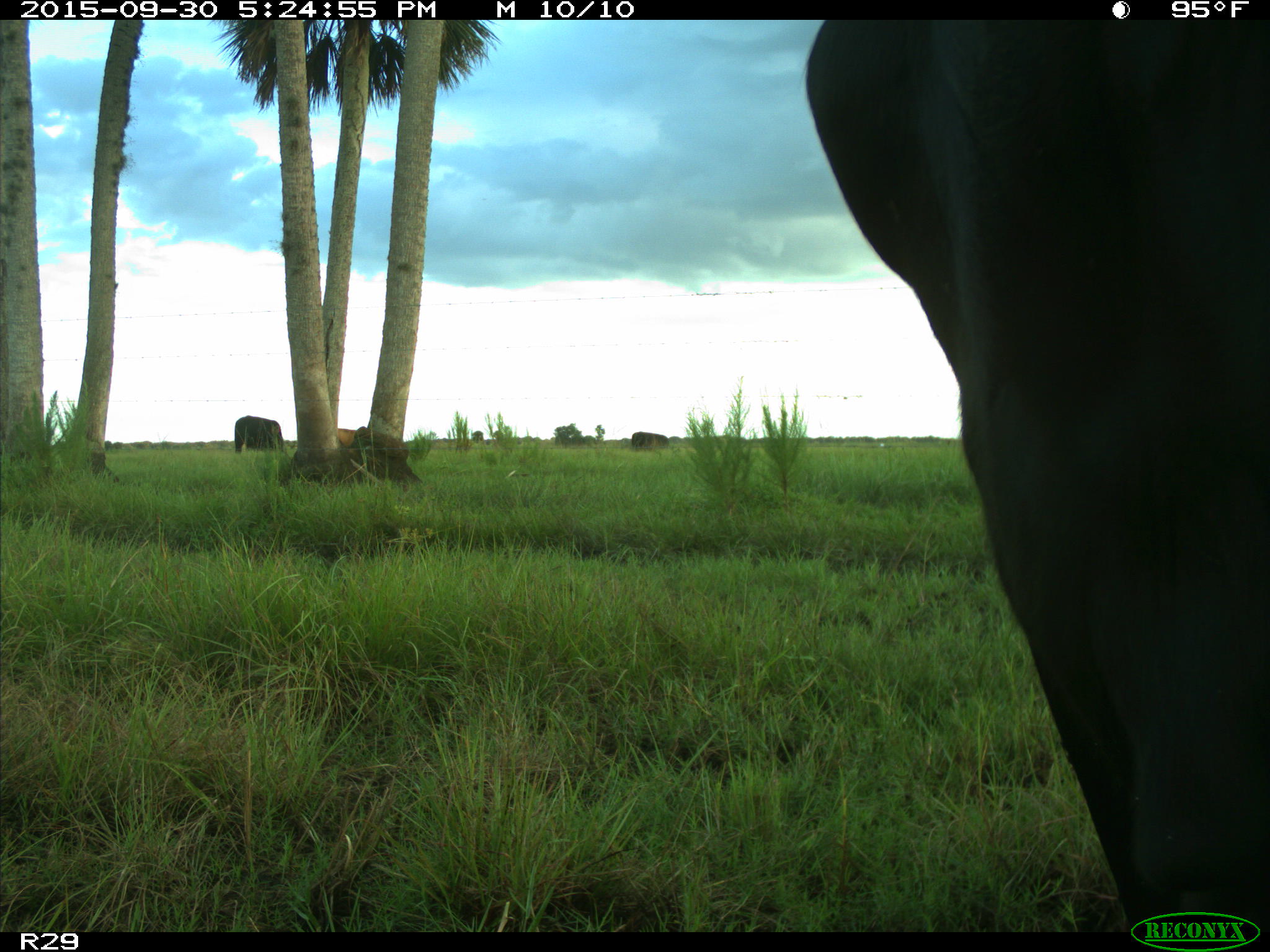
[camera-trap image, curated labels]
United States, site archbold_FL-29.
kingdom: Animalia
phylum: Chordata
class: Mammalia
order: Artiodactyla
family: Bovidae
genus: Bos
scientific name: Bos taurus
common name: domestic cow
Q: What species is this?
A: Bos taurus (domestic cow).